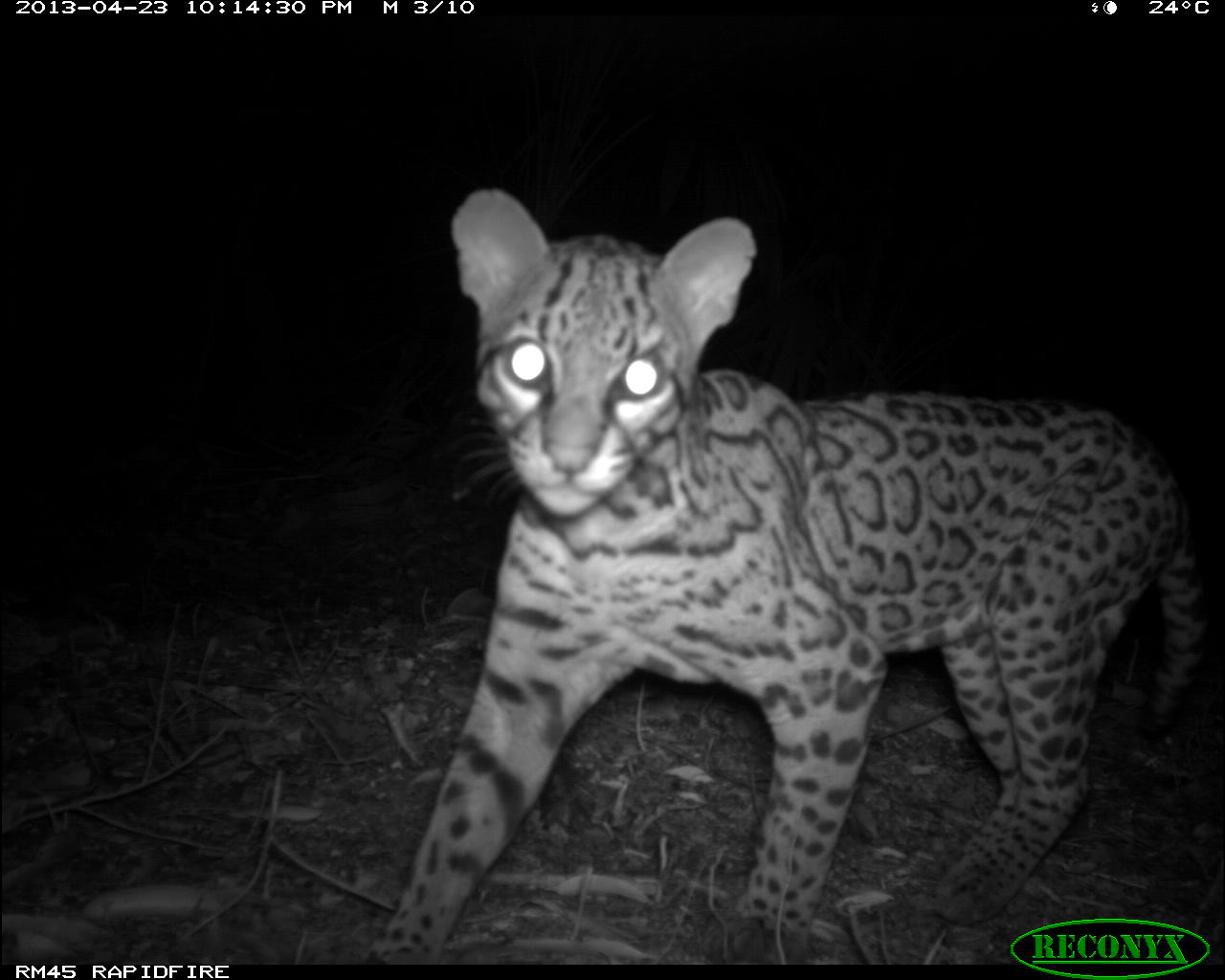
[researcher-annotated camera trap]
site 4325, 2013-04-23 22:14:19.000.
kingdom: Animalia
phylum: Chordata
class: Mammalia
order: Carnivora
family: Felidae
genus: Leopardus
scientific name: Leopardus pardalis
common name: ocelot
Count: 1.